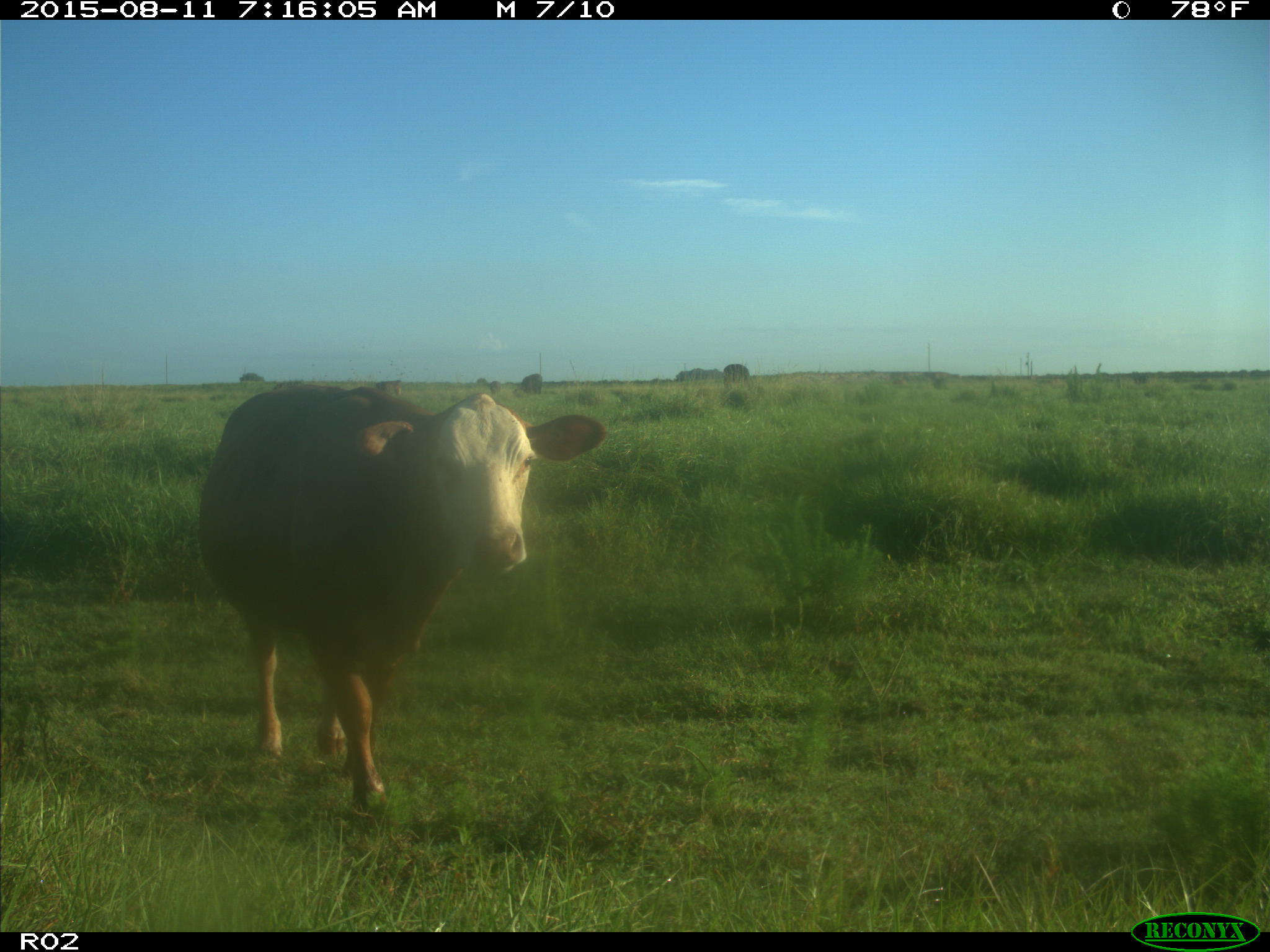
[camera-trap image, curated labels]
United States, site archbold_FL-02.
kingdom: Animalia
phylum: Chordata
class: Mammalia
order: Artiodactyla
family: Bovidae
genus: Bos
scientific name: Bos taurus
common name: domestic cow